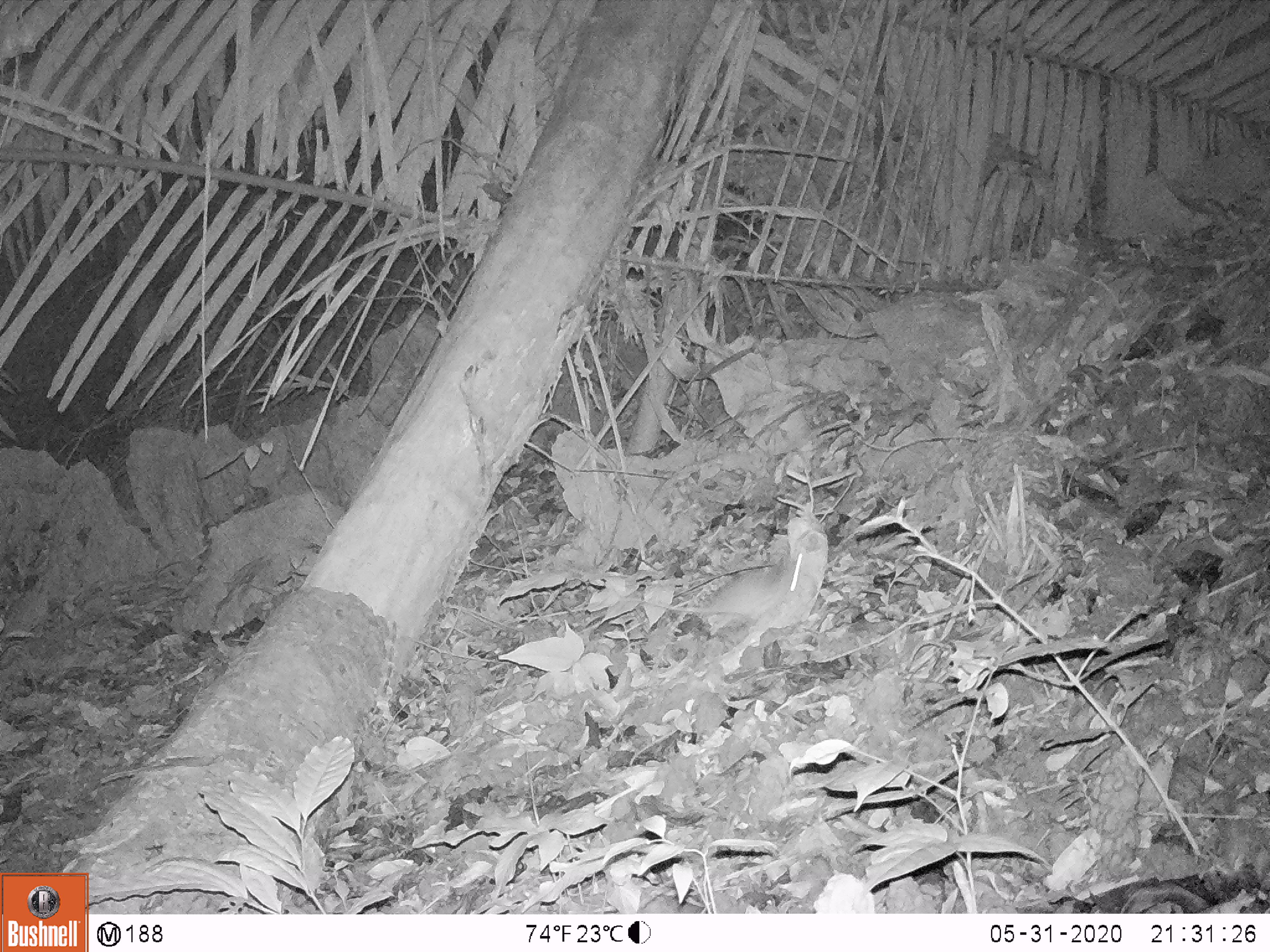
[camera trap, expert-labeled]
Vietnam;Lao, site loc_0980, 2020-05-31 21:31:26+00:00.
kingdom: Animalia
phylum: Chordata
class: Mammalia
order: Rodentia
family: Muridae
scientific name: Muridae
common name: old-world mice and rats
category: unidentified murid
Unidentified murid (old-world mice and rats) (Muridae). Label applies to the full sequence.